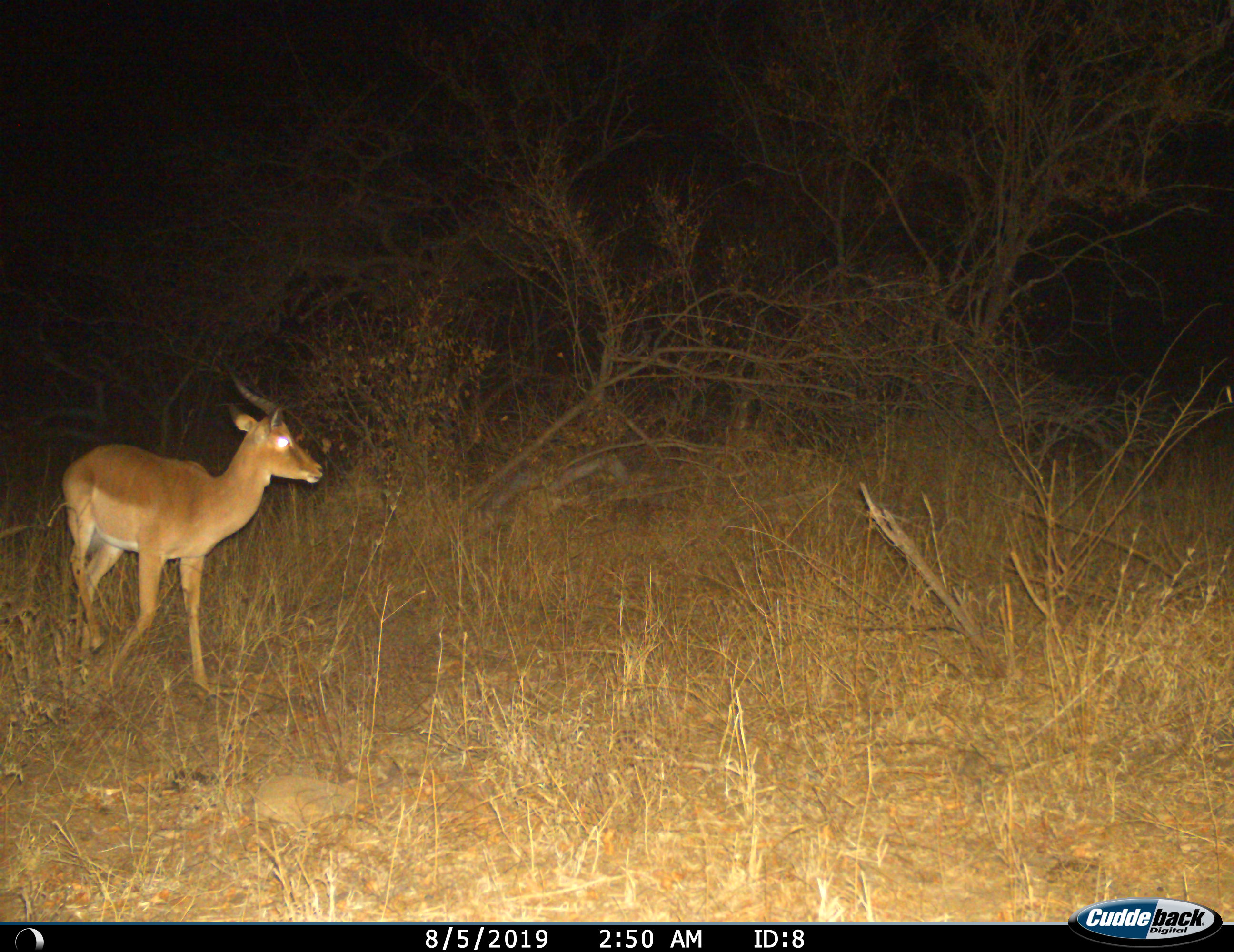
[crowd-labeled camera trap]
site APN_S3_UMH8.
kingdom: Animalia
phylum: Chordata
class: Mammalia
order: Artiodactyla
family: Bovidae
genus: Aepyceros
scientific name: Aepyceros melampus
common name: impala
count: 1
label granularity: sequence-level